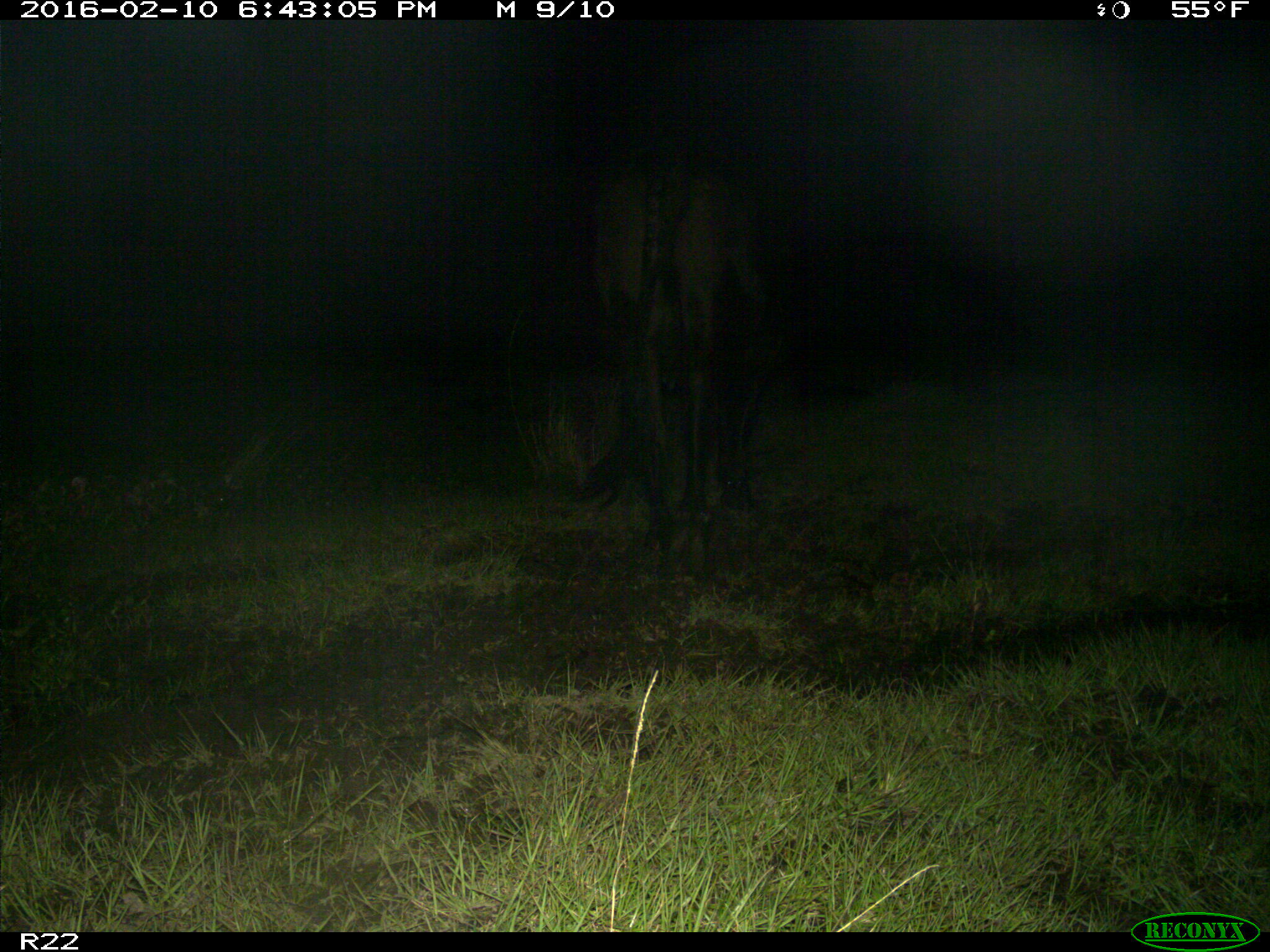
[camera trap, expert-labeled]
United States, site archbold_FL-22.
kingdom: Animalia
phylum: Chordata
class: Mammalia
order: Artiodactyla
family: Bovidae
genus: Bos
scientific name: Bos taurus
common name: domestic cow